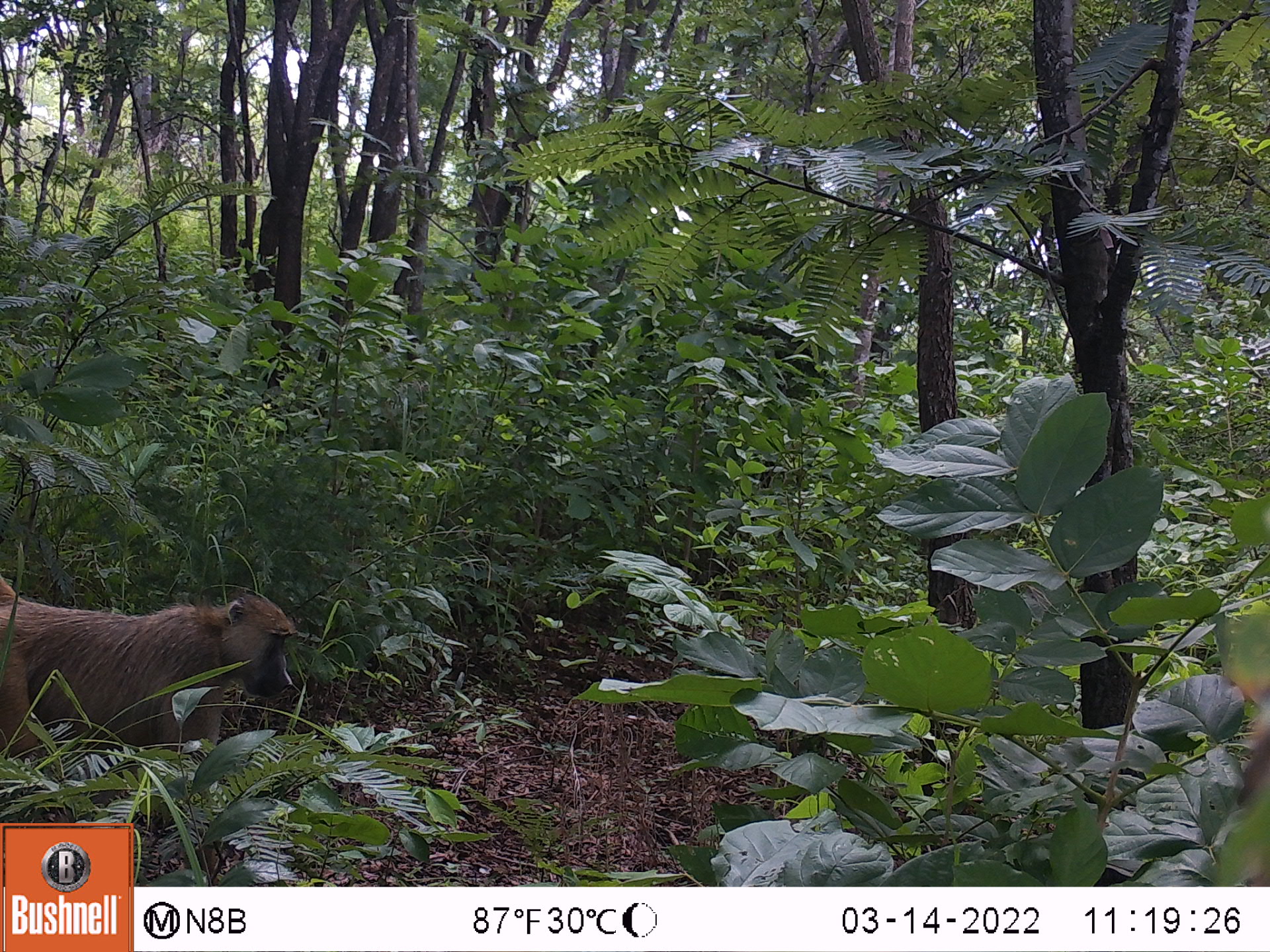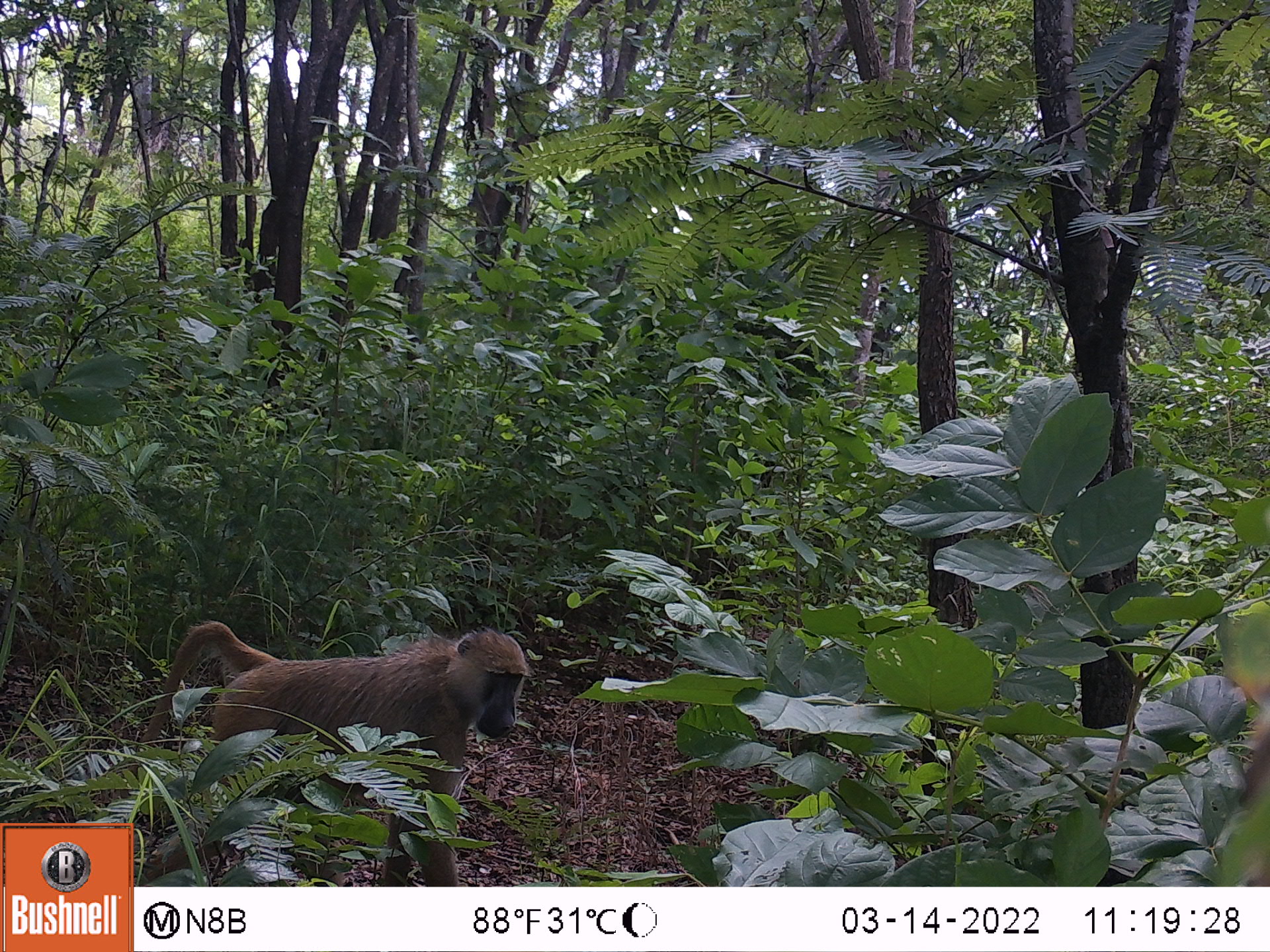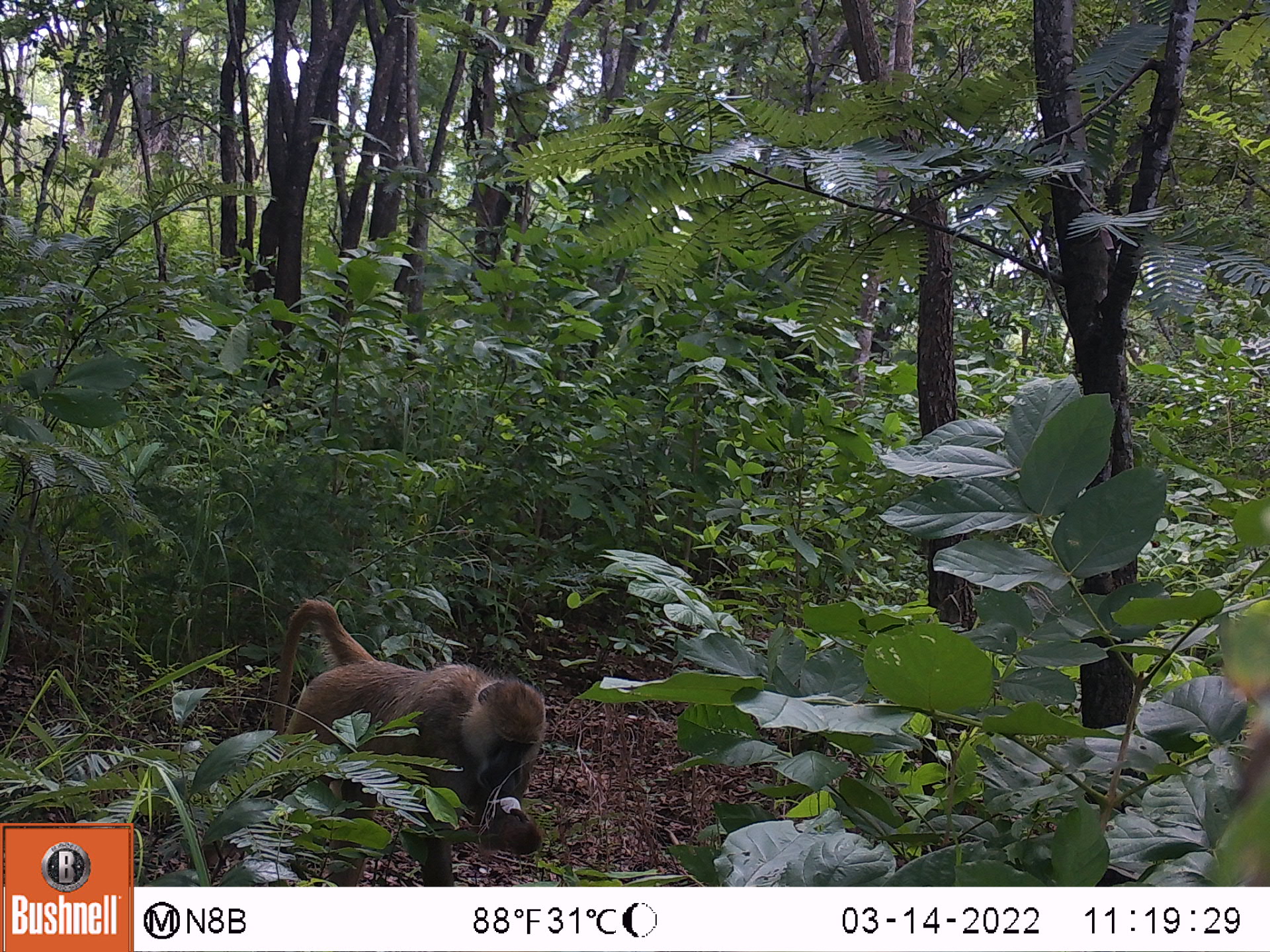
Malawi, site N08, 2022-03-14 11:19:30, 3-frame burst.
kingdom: Animalia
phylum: Chordata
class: Mammalia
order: Primates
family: Cercopithecidae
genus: Papio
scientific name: Papio cynocephalus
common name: yellow baboon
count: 1